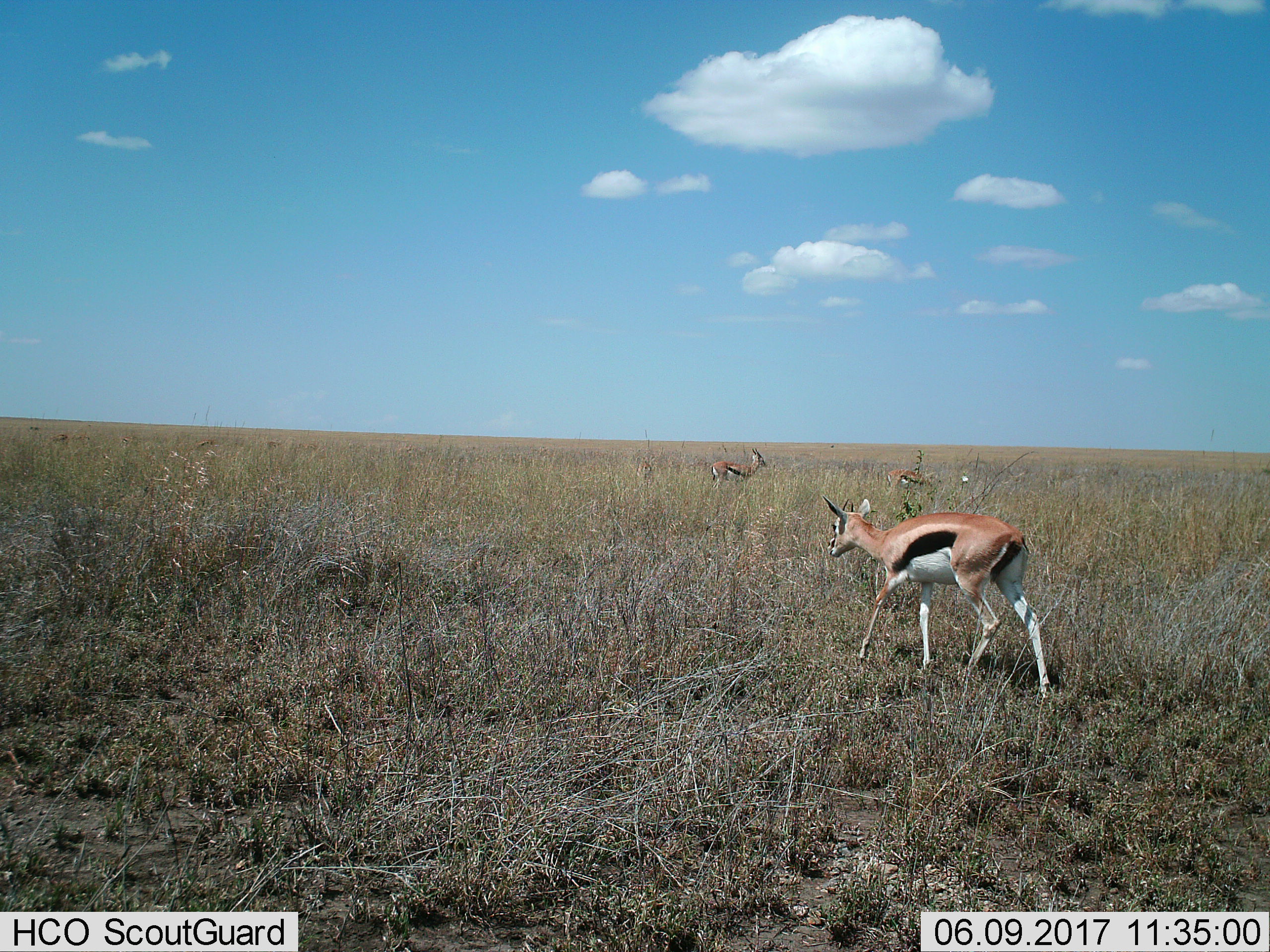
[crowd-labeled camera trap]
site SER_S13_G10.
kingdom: Animalia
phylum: Chordata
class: Mammalia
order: Artiodactyla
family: Bovidae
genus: Eudorcas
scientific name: Eudorcas thomsonii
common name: thomson's gazelle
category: gazellethomsons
Gazellethomsons (thomson's gazelle) (Eudorcas thomsonii), count 3. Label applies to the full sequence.